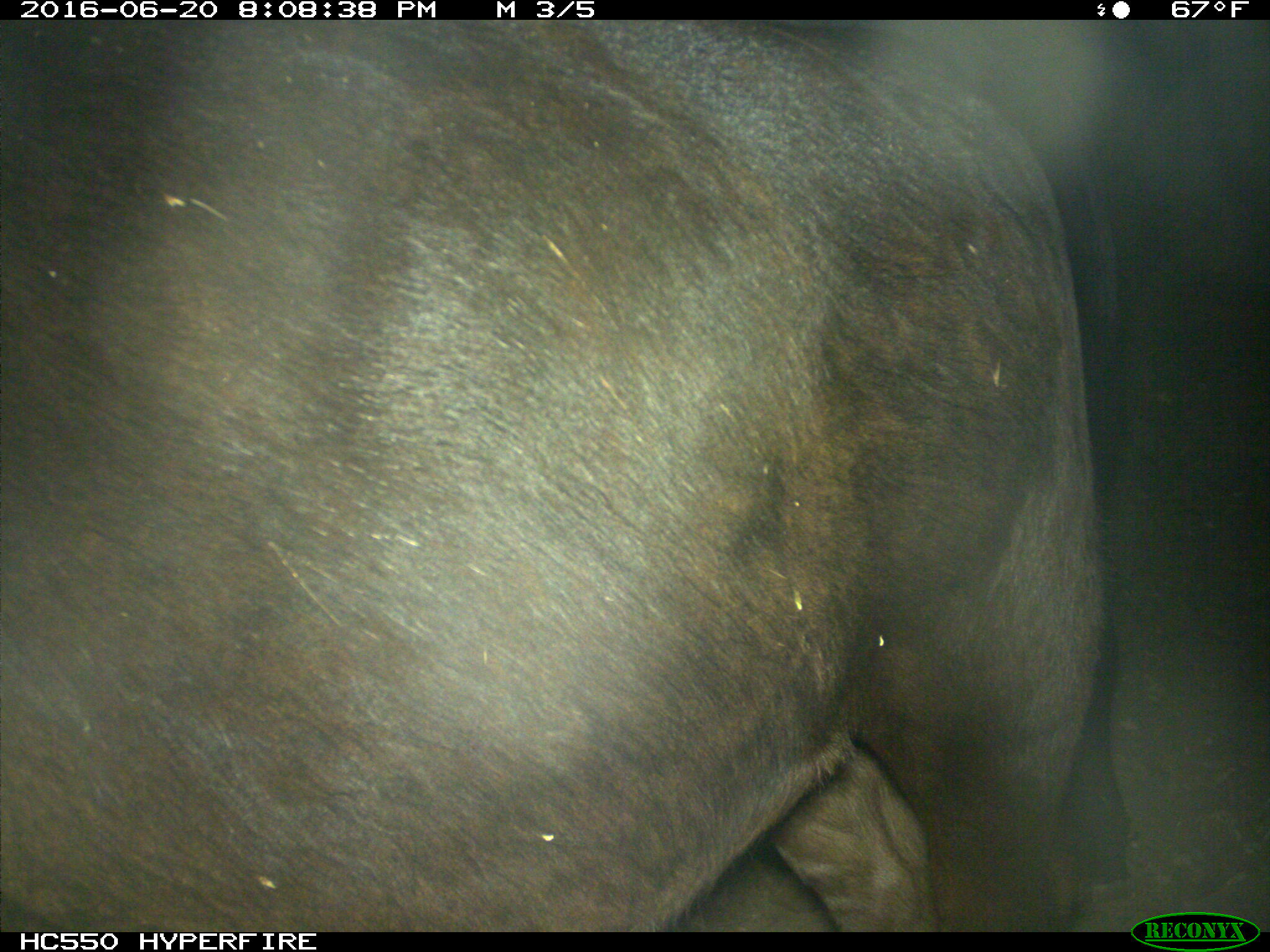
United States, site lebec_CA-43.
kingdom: Animalia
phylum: Chordata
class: Mammalia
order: Artiodactyla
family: Bovidae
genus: Bos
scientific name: Bos taurus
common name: domestic cow